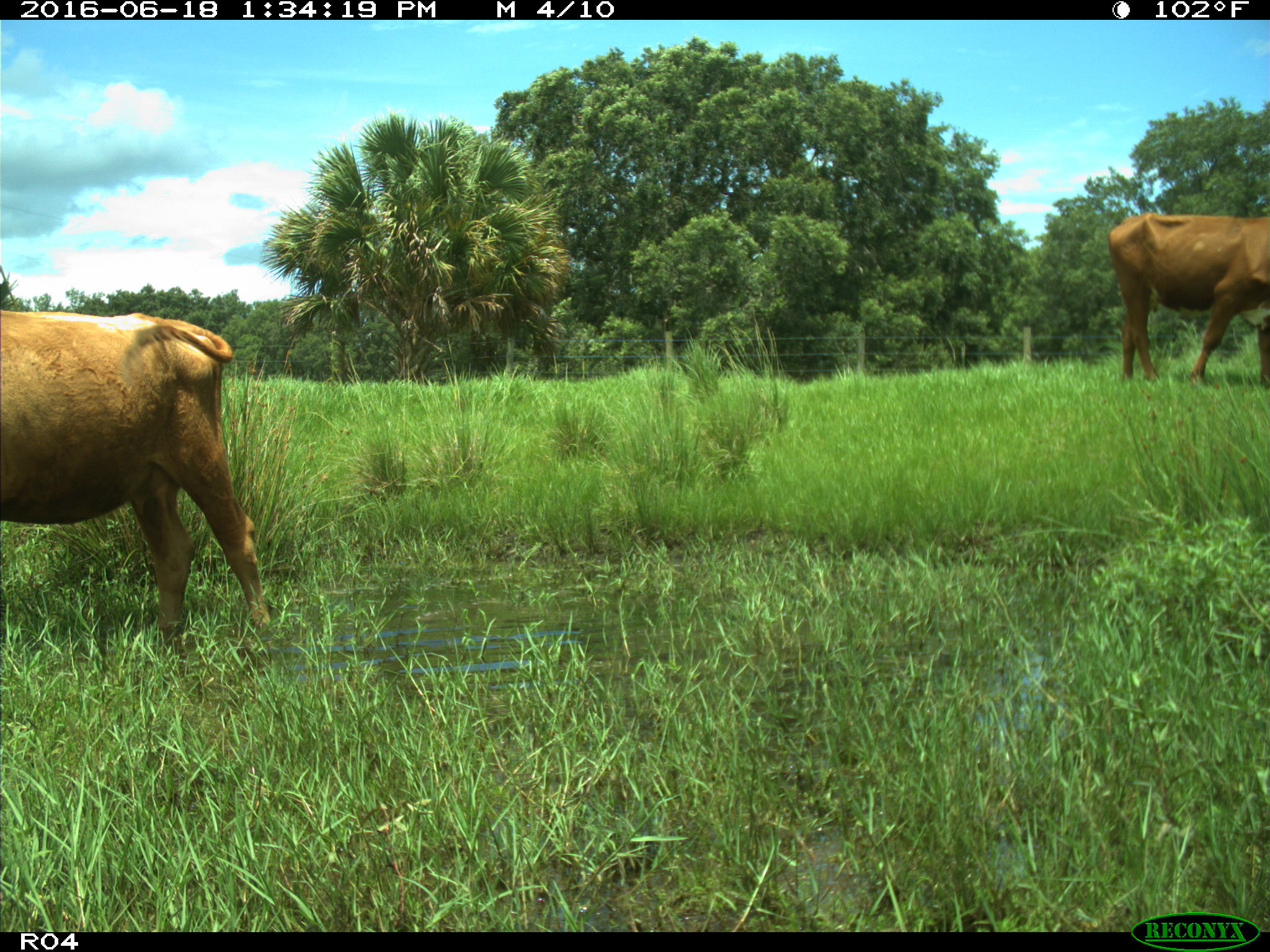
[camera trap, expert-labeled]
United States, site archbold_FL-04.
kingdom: Animalia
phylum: Chordata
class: Mammalia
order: Artiodactyla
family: Bovidae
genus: Bos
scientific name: Bos taurus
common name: domestic cow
Bos taurus (domestic cow).